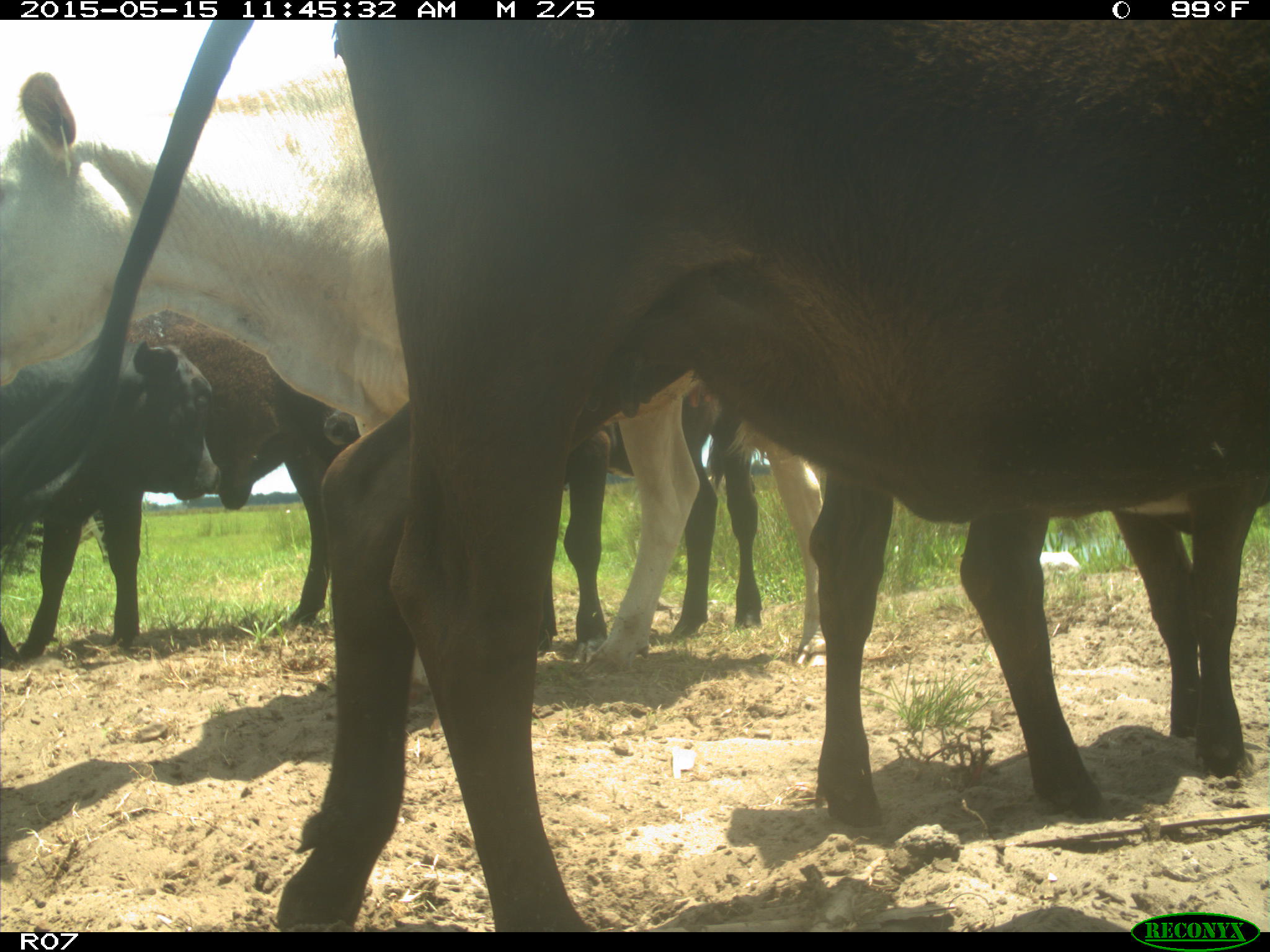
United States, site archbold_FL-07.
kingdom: Animalia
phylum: Chordata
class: Mammalia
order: Artiodactyla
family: Bovidae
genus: Bos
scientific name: Bos taurus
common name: domestic cow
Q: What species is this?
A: Bos taurus (domestic cow).